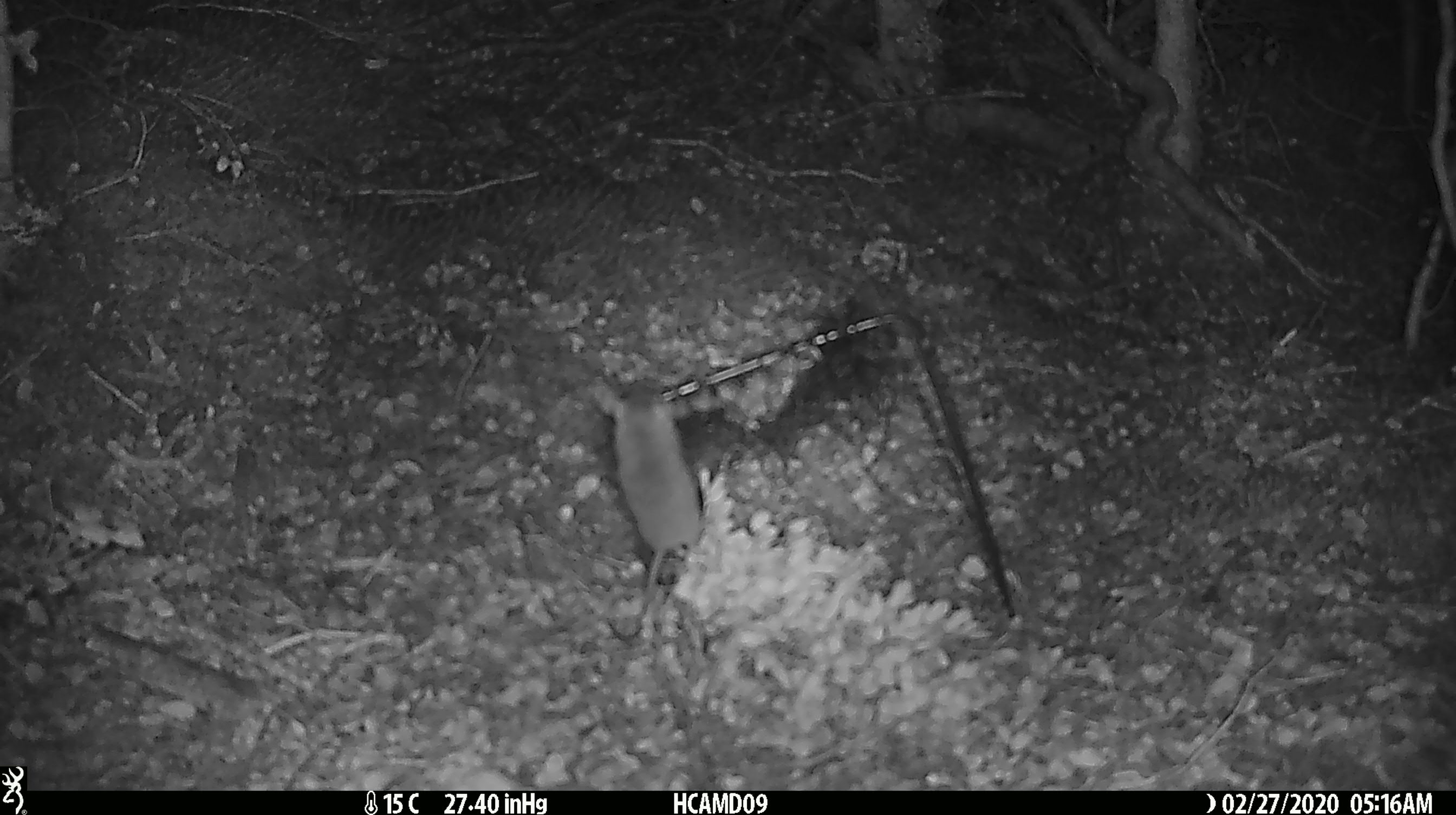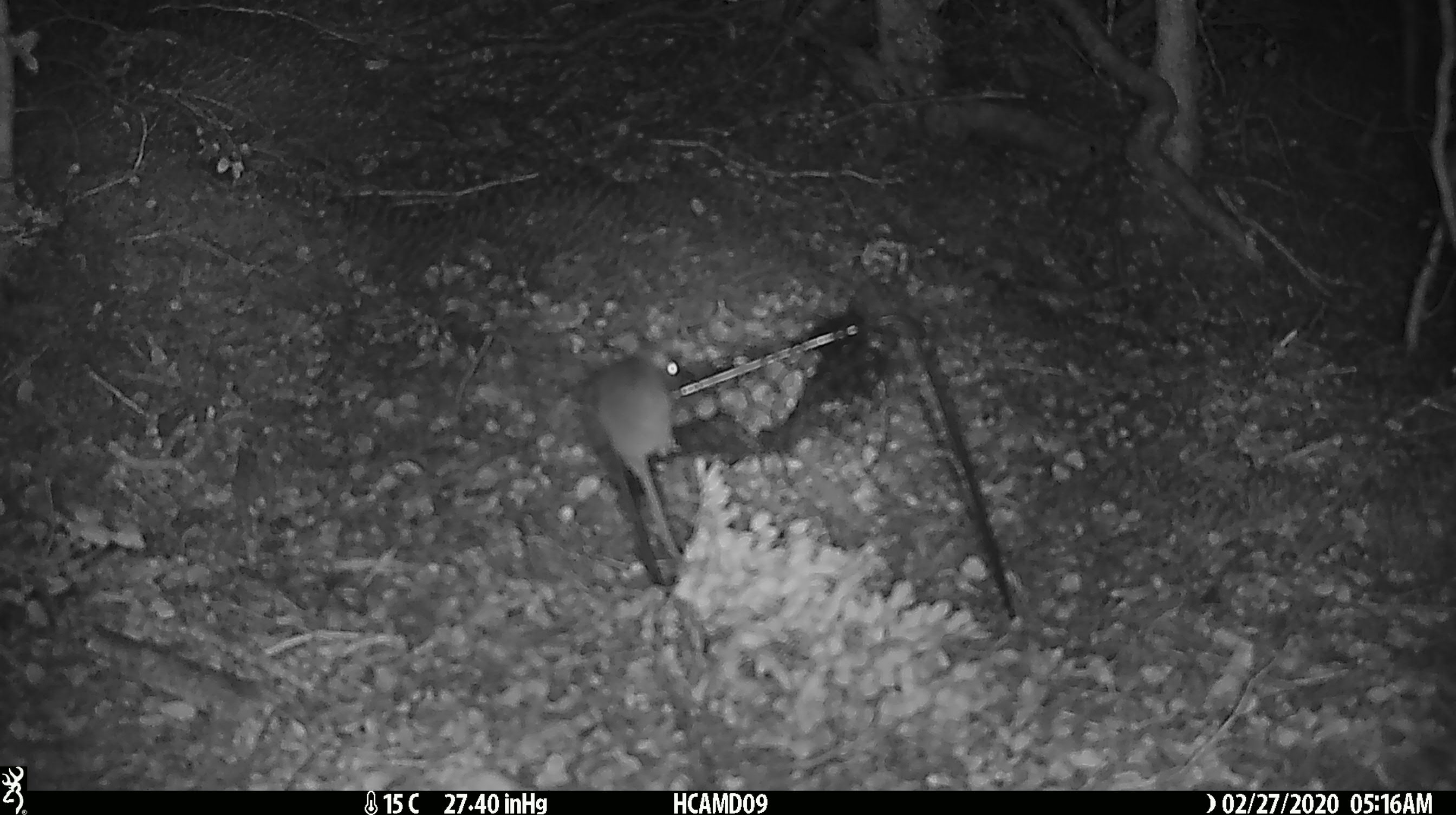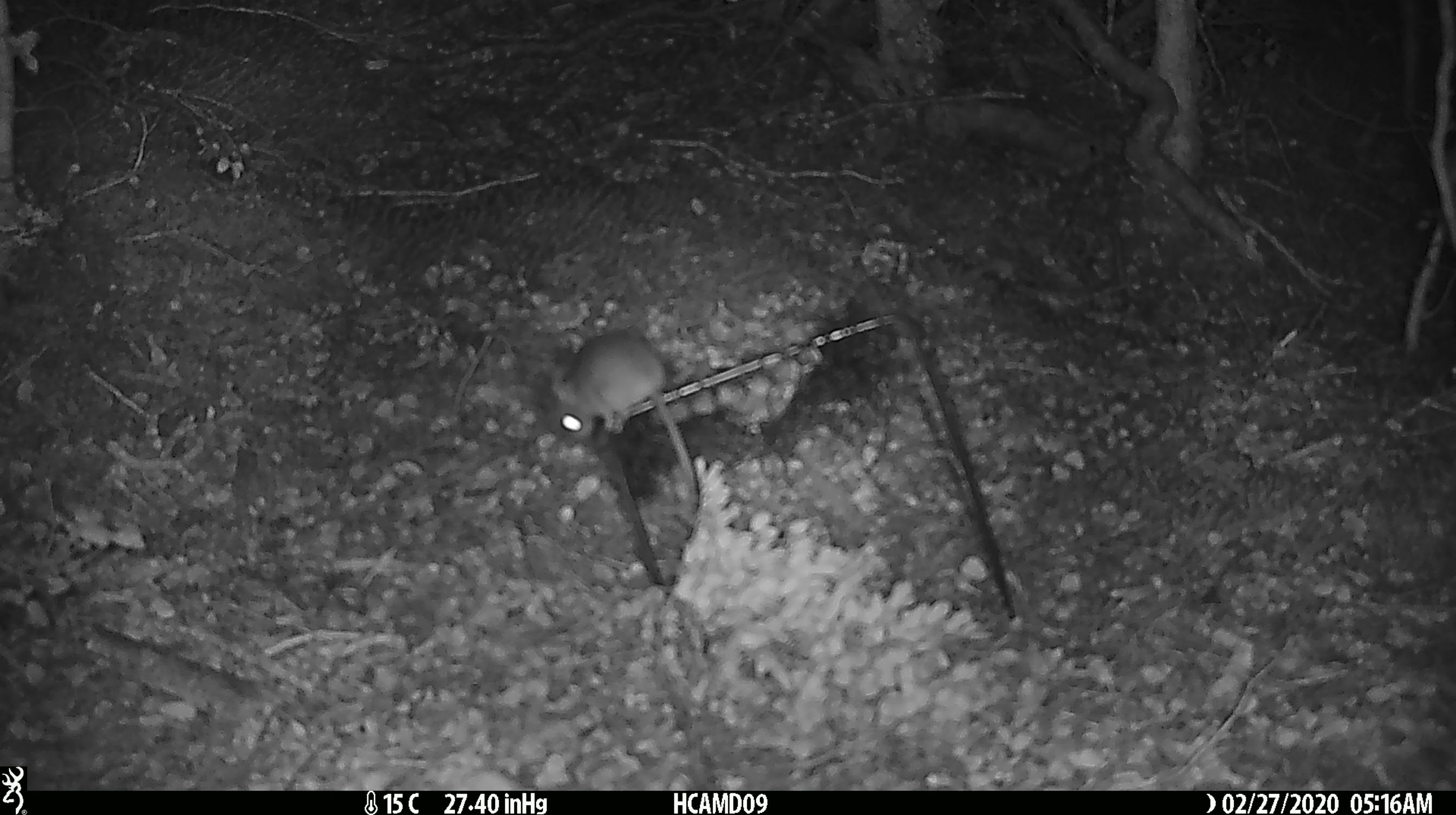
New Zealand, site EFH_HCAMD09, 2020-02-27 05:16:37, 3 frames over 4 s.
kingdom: Animalia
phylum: Chordata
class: Mammalia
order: Rodentia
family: Muridae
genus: Mus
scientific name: Mus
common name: mouse